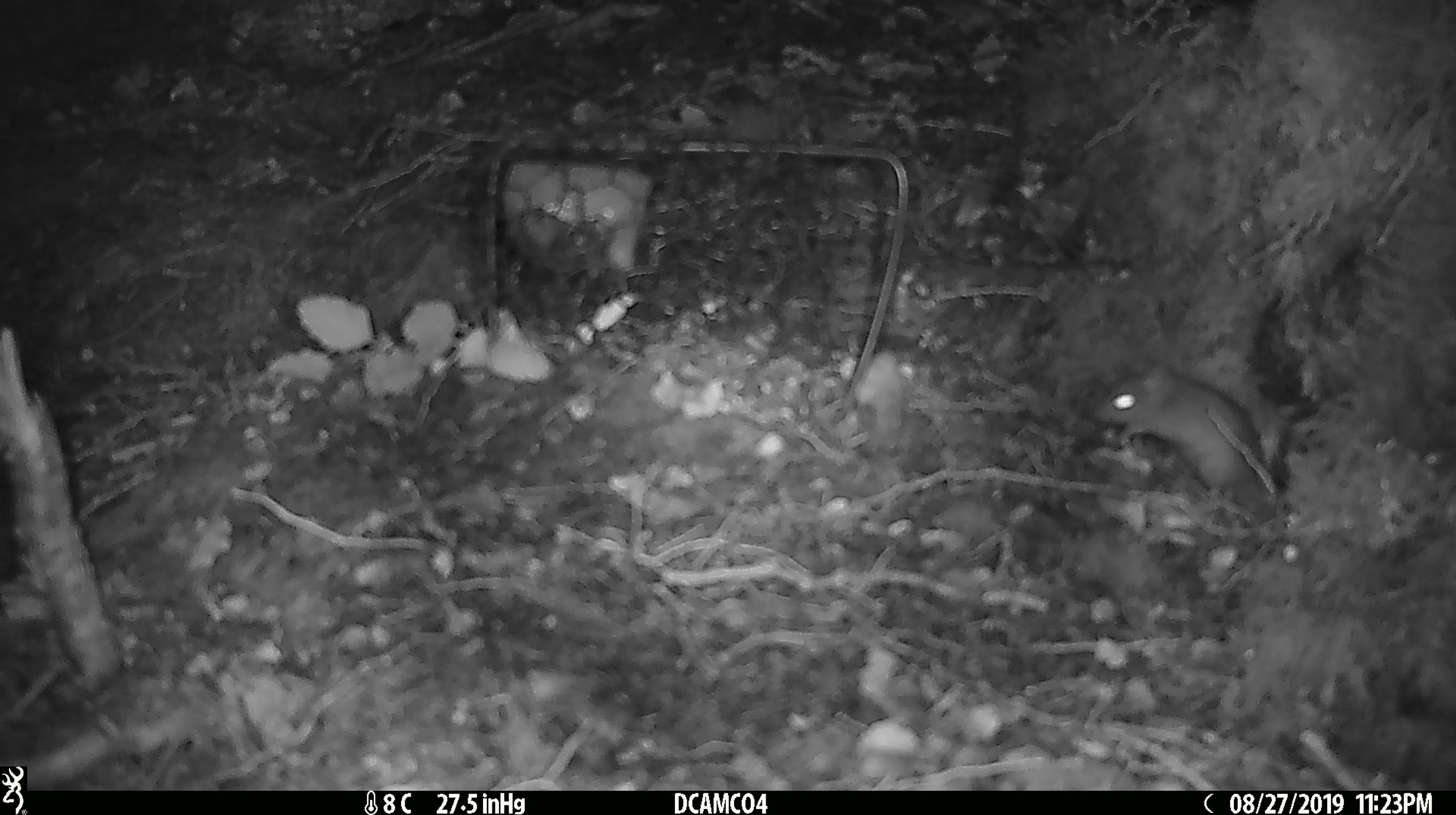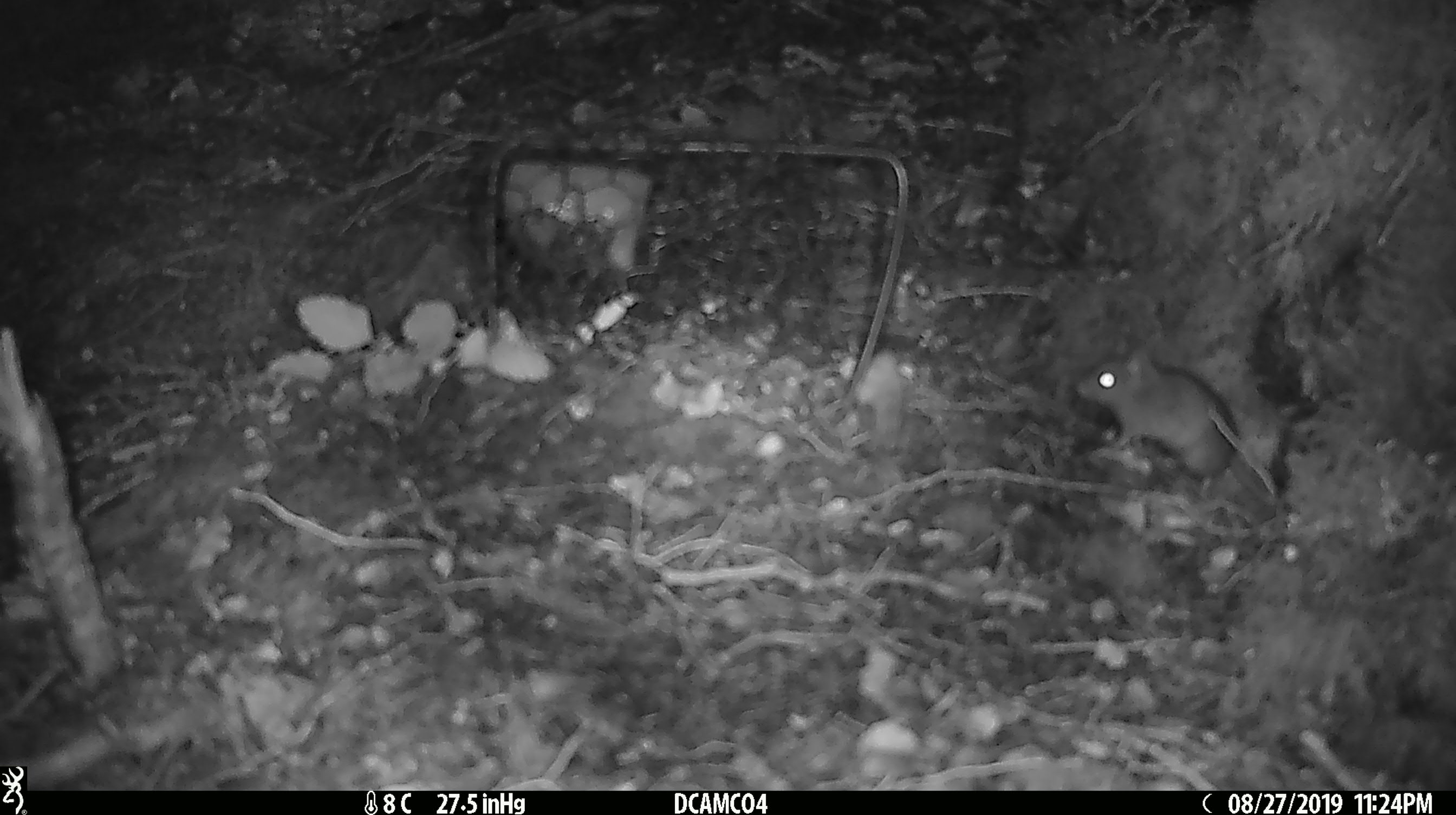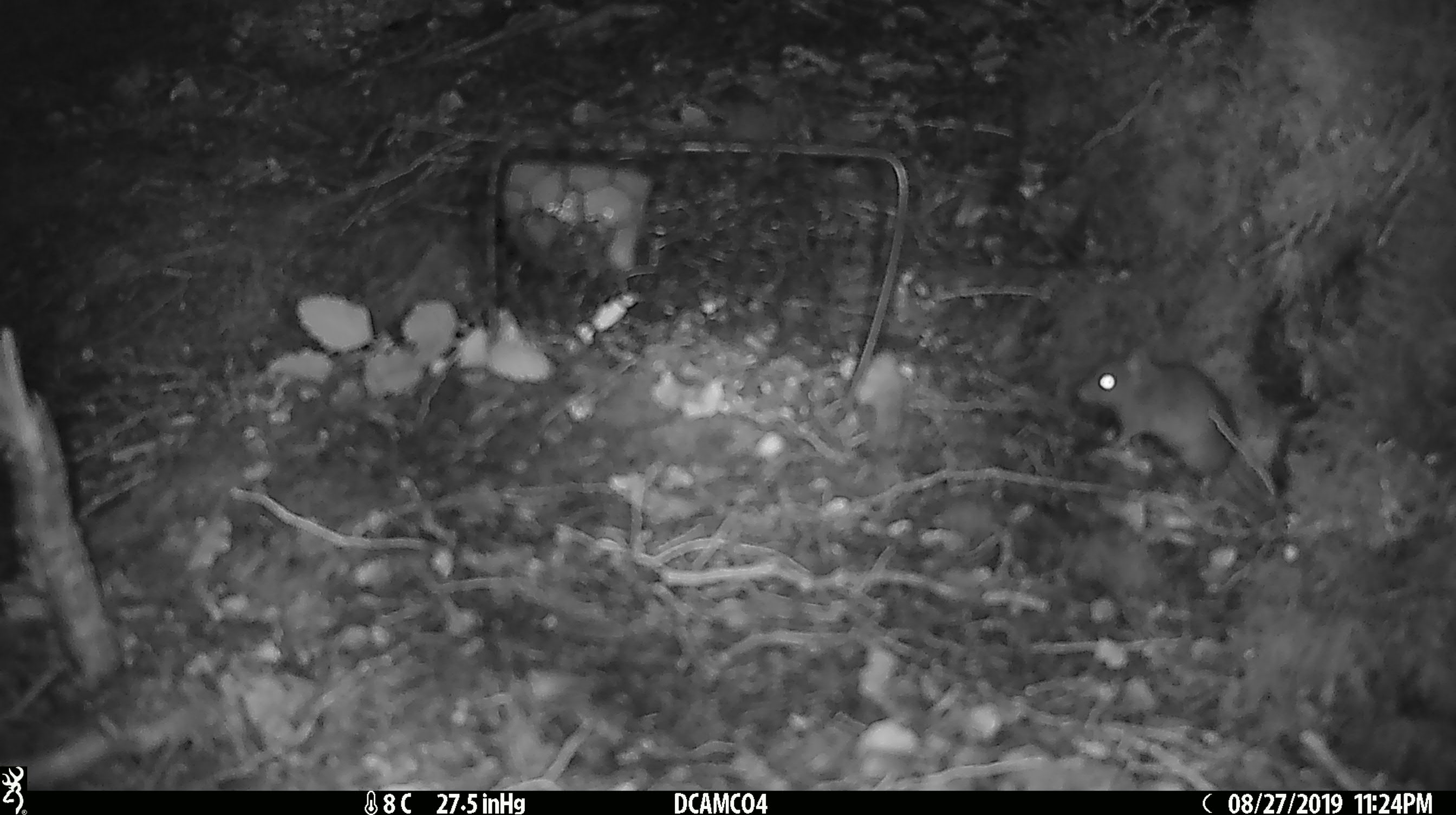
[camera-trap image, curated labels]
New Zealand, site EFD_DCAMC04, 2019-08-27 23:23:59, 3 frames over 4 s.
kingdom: Animalia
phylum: Chordata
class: Mammalia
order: Rodentia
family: Muridae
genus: Mus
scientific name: Mus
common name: mouse